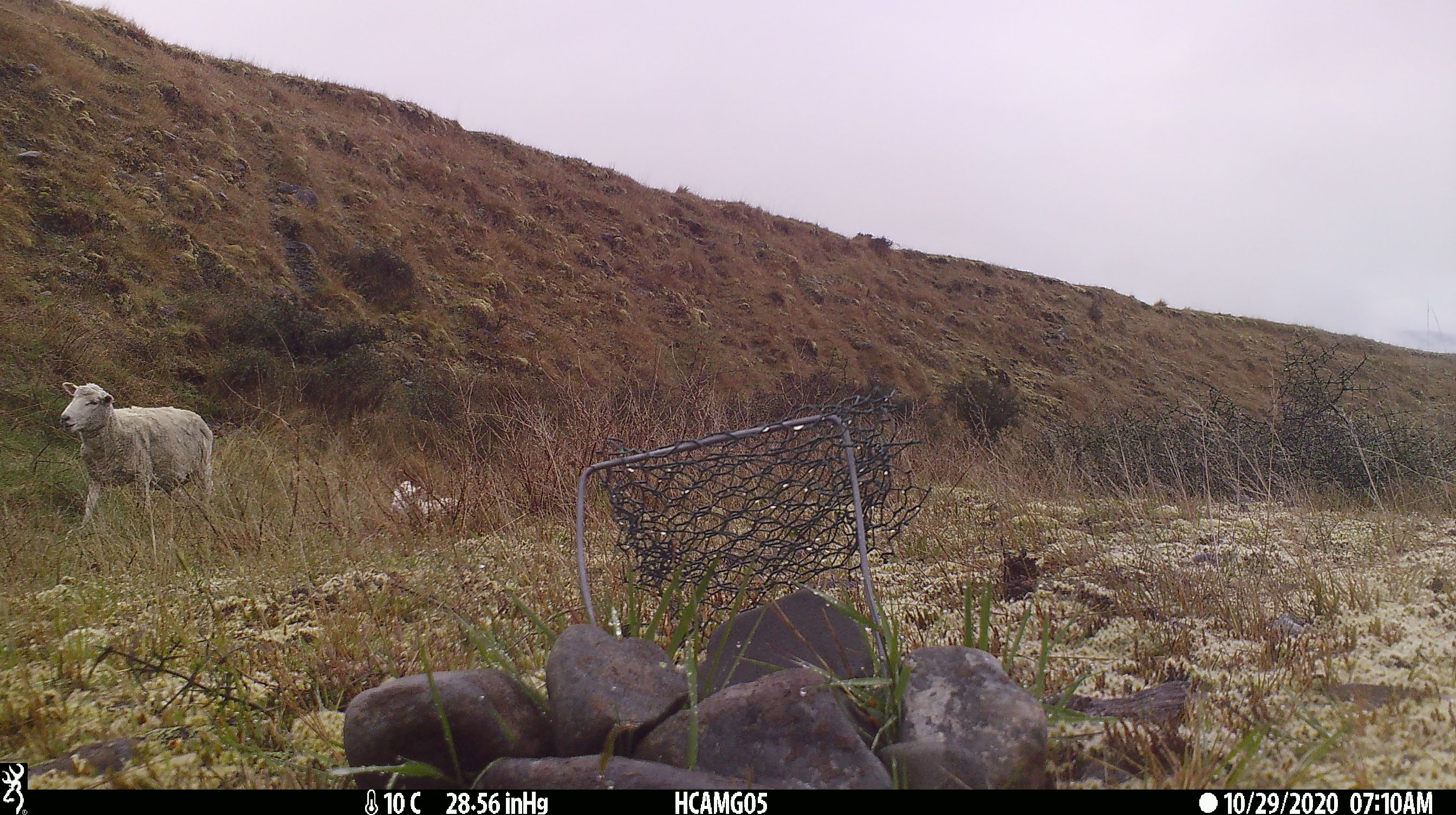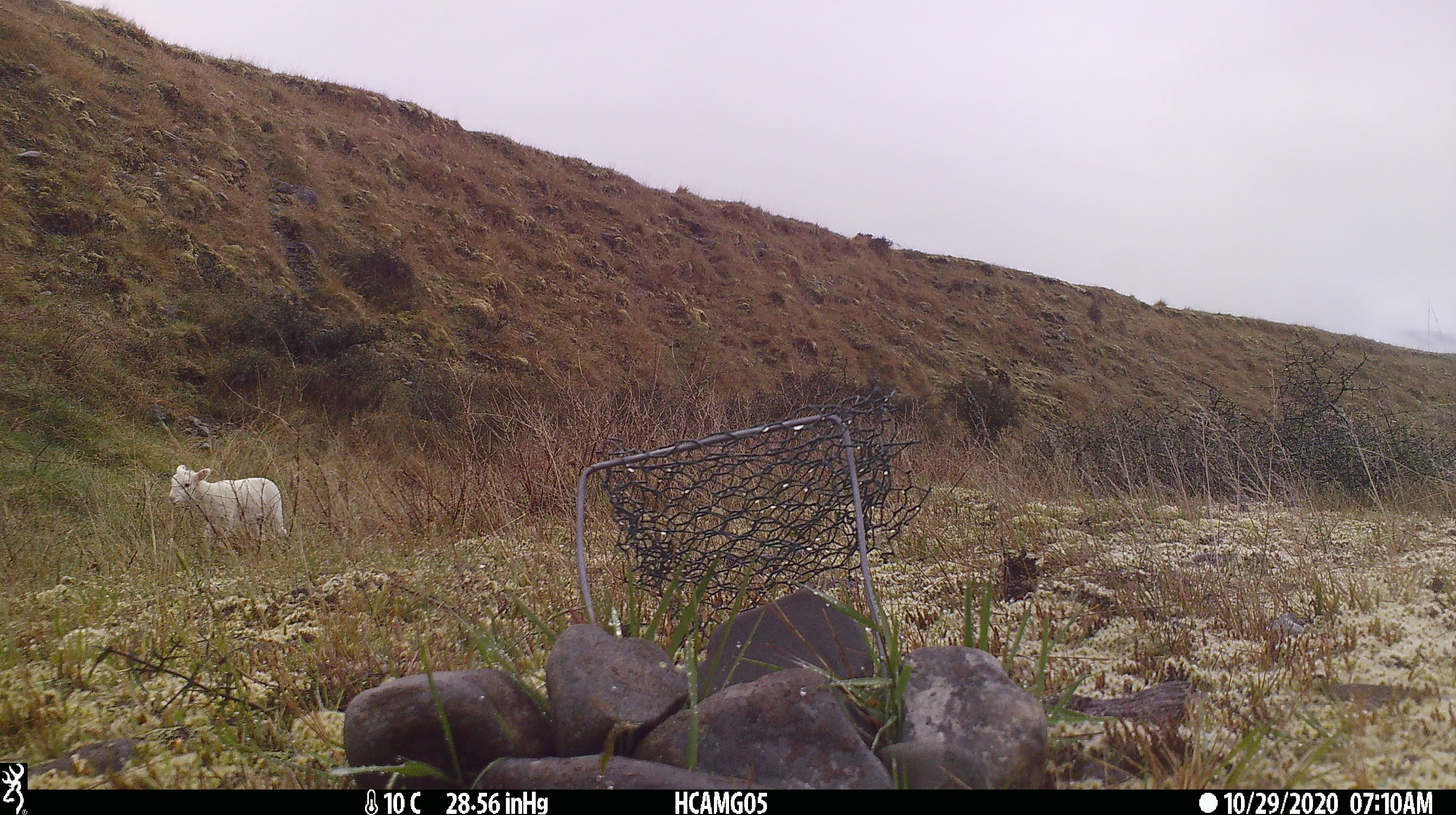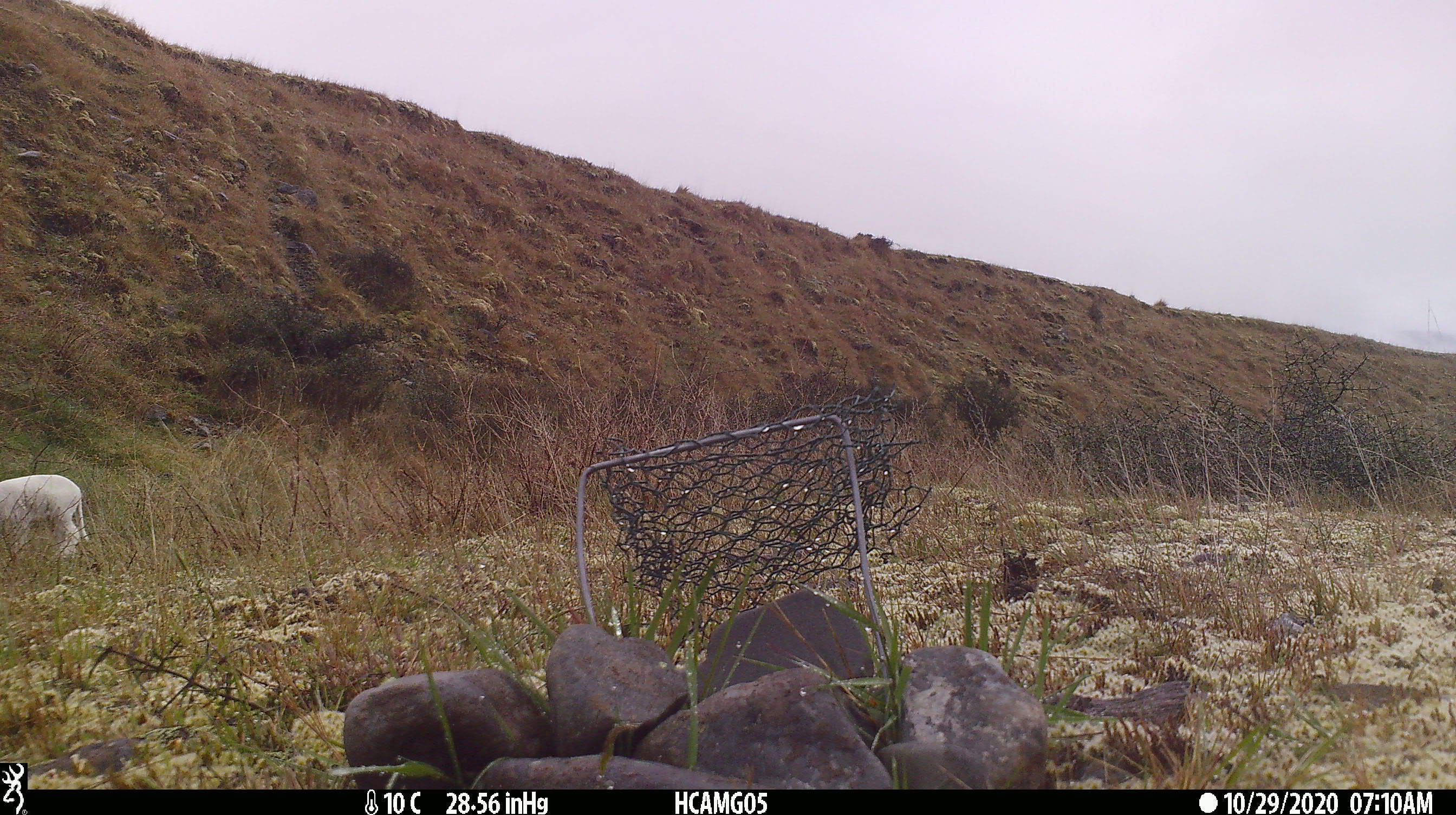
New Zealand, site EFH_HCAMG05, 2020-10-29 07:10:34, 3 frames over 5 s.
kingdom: Animalia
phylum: Chordata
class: Mammalia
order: Artiodactyla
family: Bovidae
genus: Ovis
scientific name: Ovis aries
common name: domestic sheep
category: sheep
Sheep (domestic sheep) (Ovis aries).